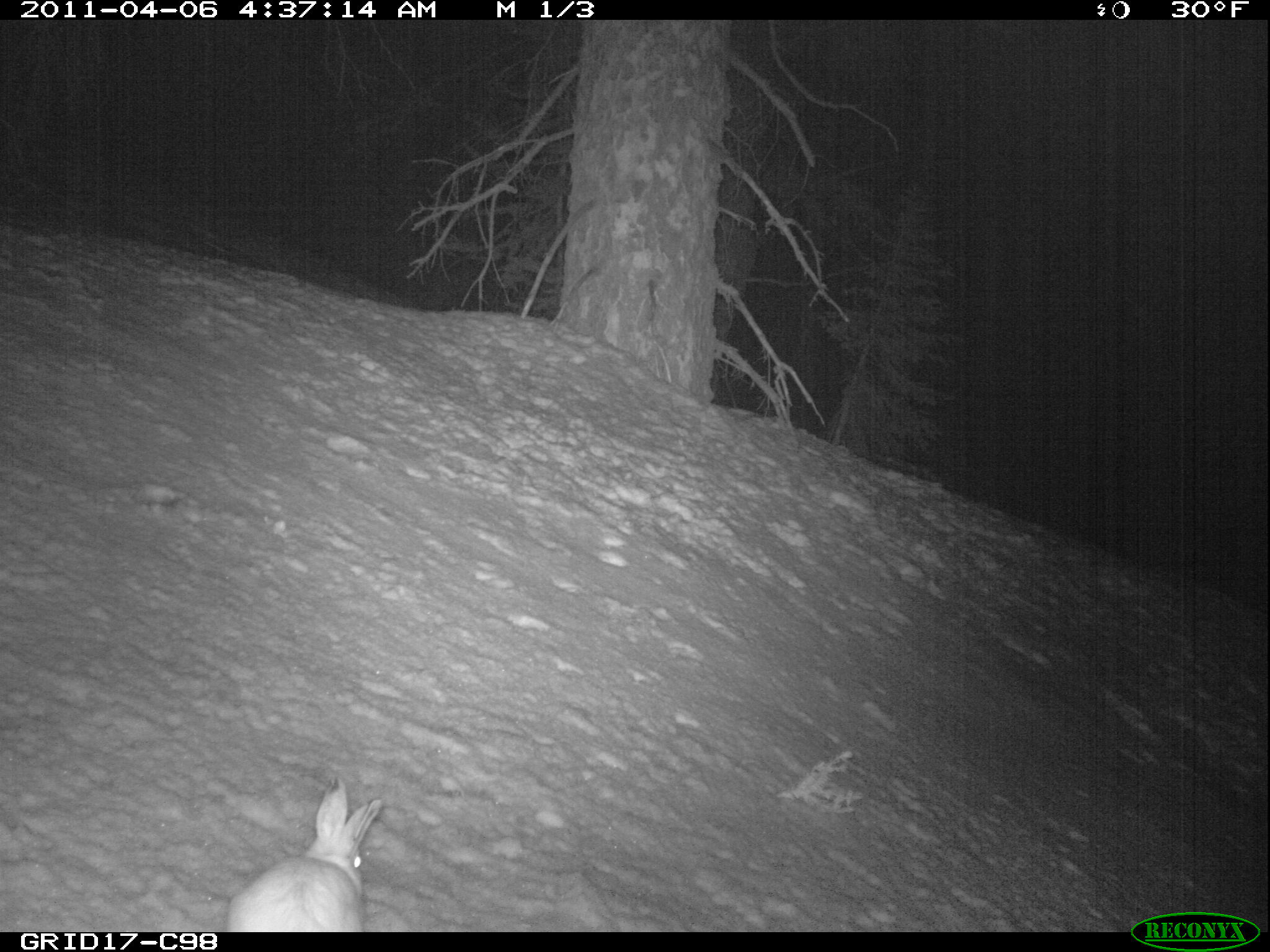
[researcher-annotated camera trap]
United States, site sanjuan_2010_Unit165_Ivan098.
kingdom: Animalia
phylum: Chordata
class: Mammalia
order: Lagomorpha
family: Leporidae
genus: Lepus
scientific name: Lepus americanus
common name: snowshoe hare